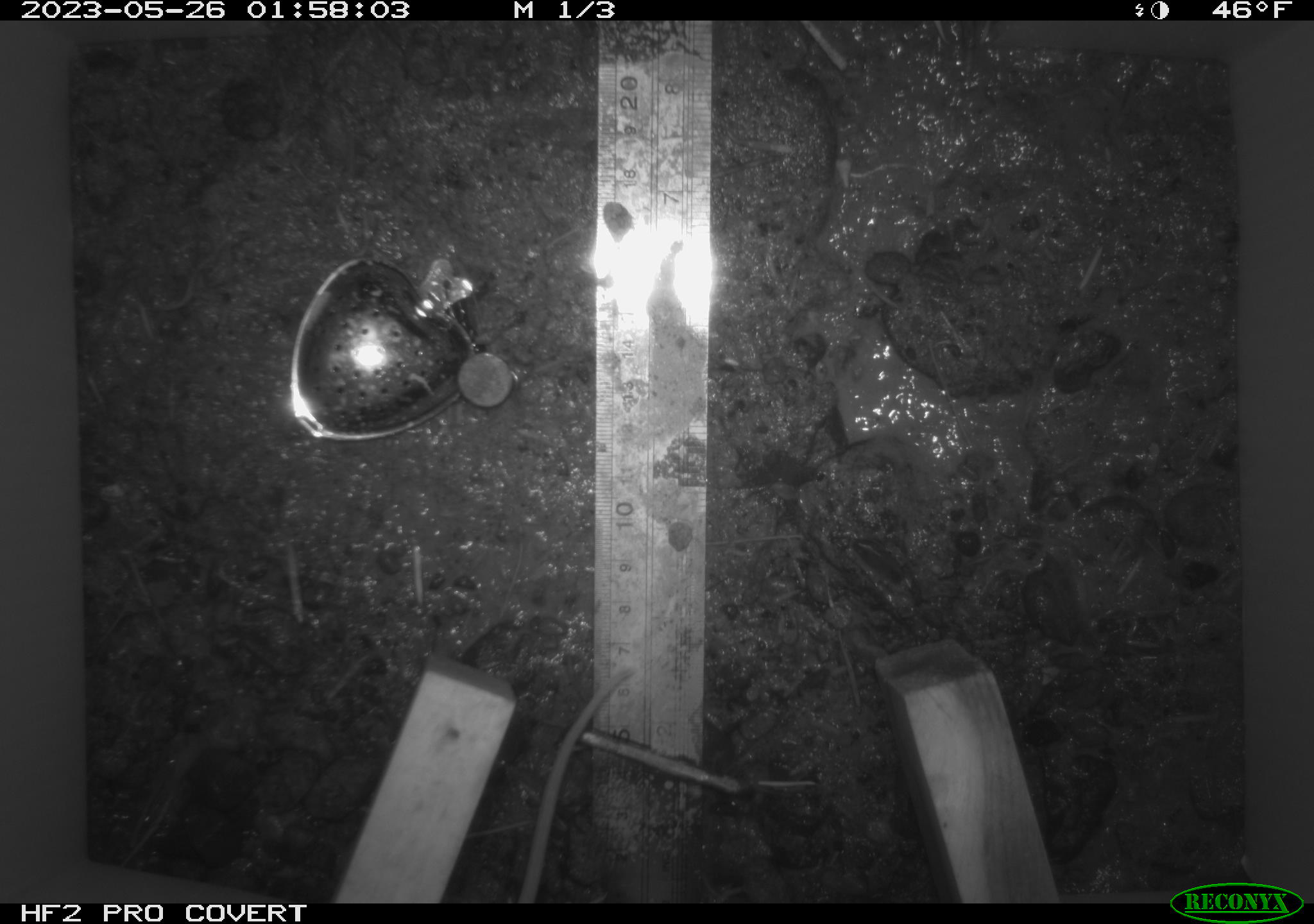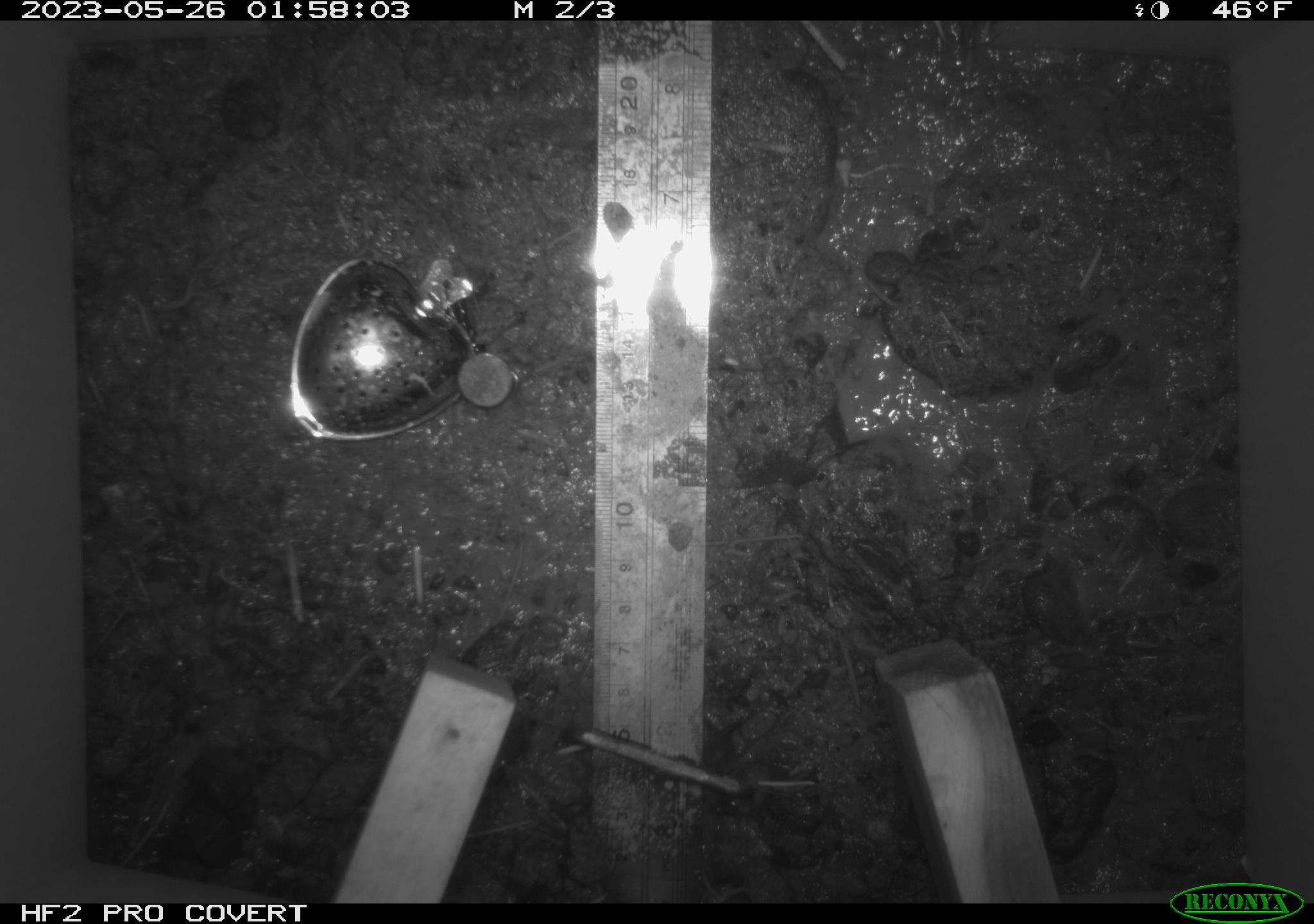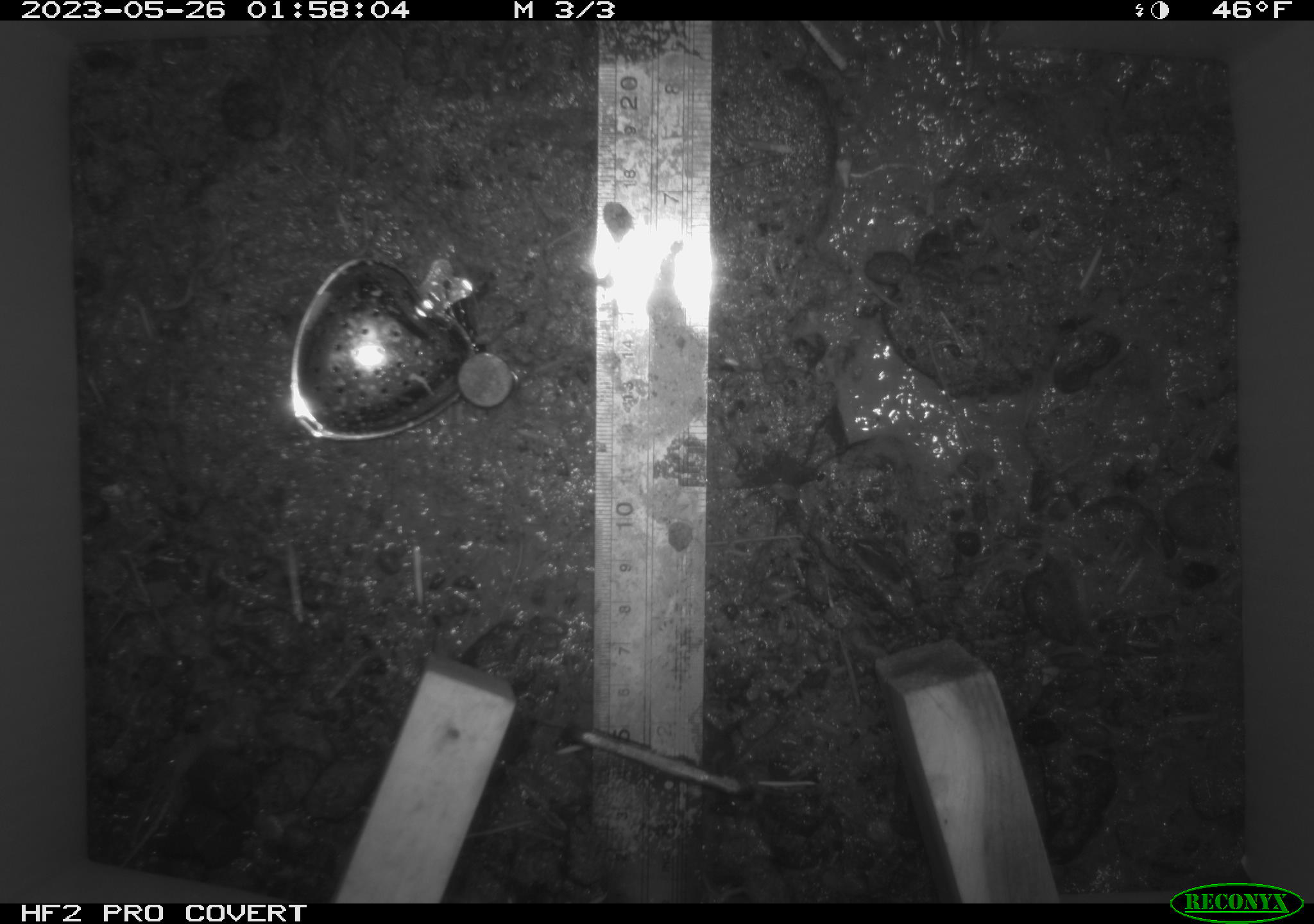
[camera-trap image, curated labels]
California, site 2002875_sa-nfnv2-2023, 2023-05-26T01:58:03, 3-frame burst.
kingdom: Animalia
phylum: Chordata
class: Mammalia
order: Rodentia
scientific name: Rodentia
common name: mouse species